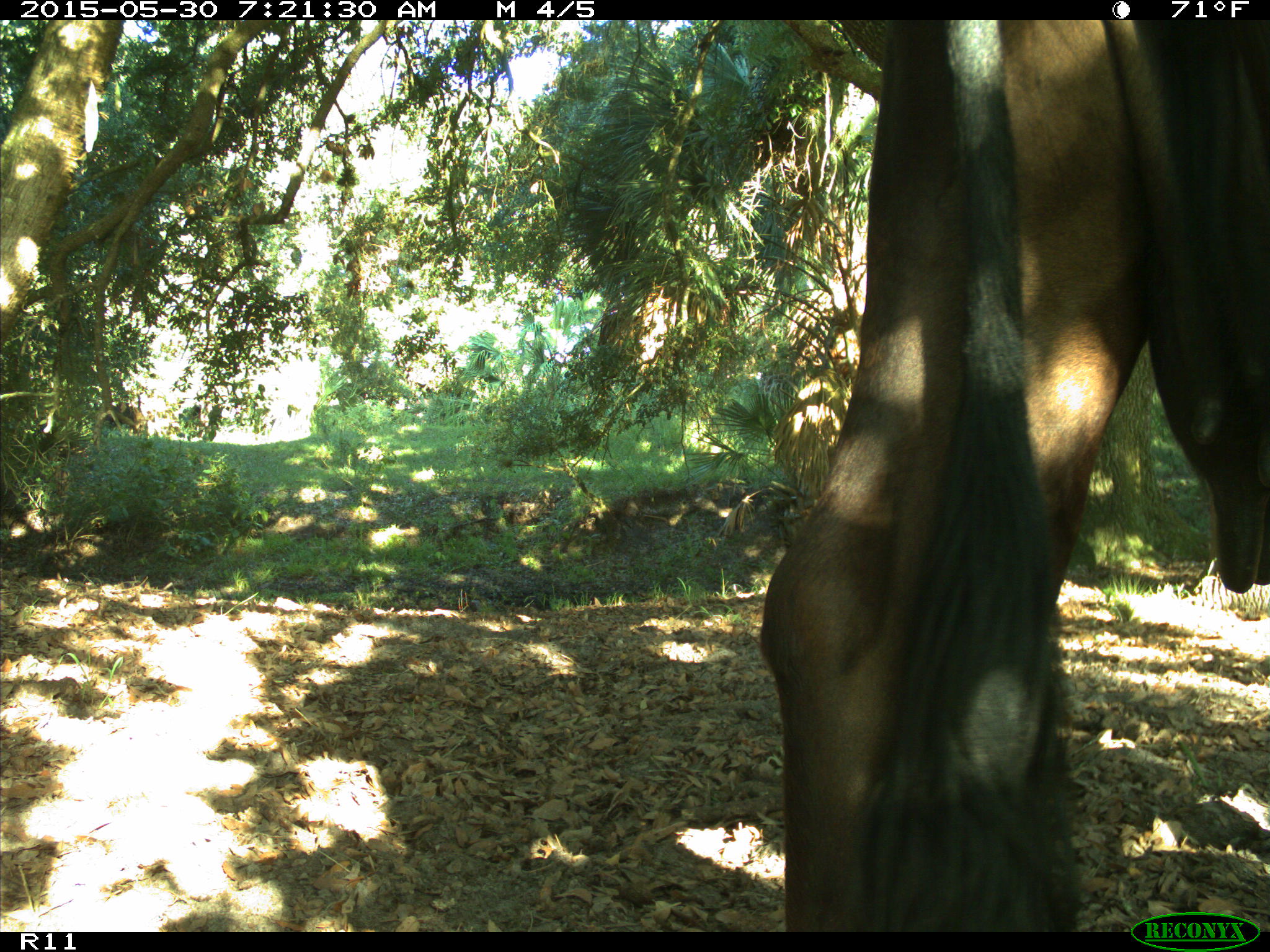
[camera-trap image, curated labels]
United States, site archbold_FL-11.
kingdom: Animalia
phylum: Chordata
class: Mammalia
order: Artiodactyla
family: Bovidae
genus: Bos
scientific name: Bos taurus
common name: domestic cow